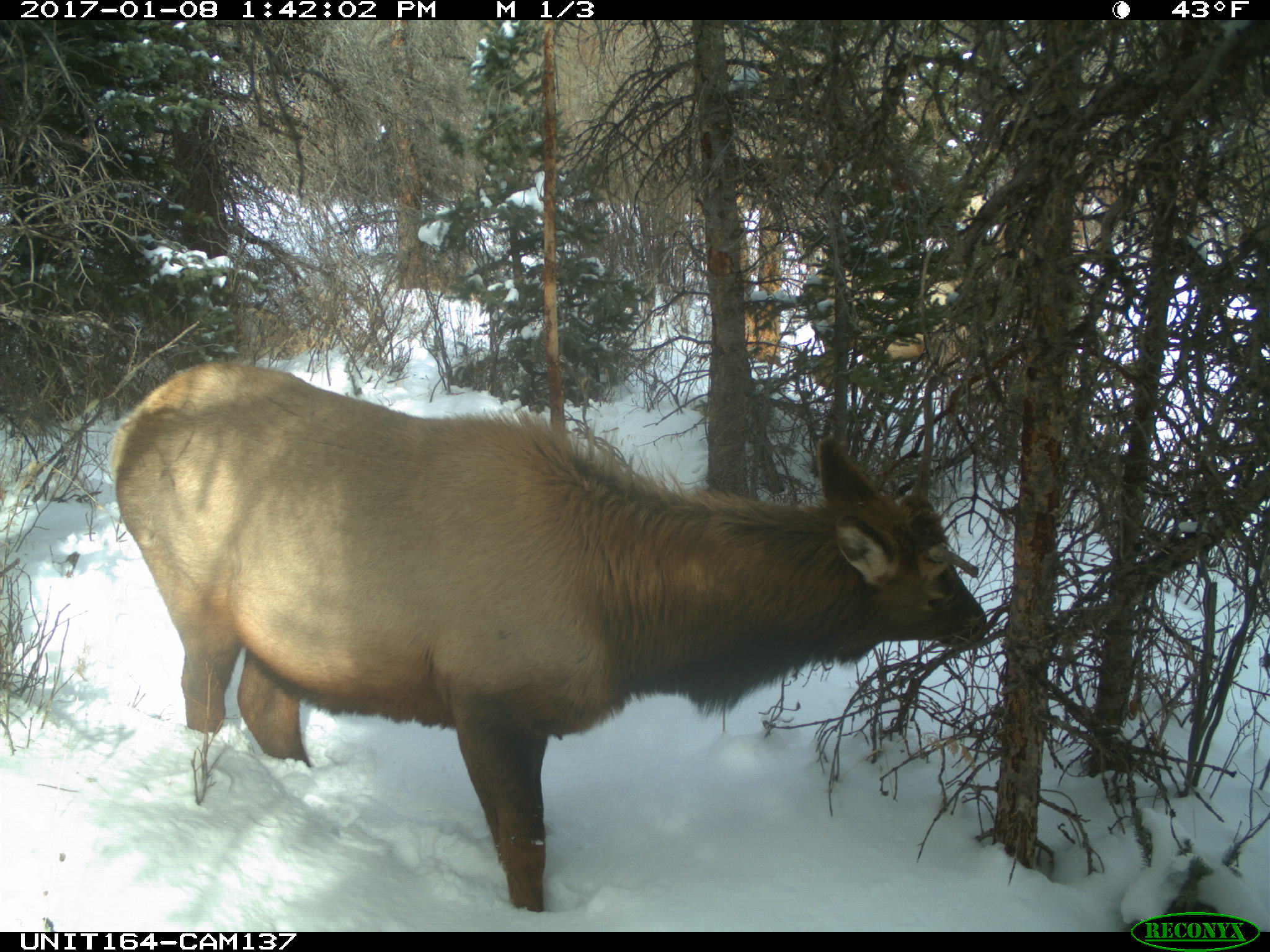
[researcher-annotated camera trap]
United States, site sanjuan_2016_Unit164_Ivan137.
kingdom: Animalia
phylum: Chordata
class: Mammalia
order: Artiodactyla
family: Cervidae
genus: Cervus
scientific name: Cervus elaphus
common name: red deer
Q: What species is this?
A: Cervus elaphus (red deer).